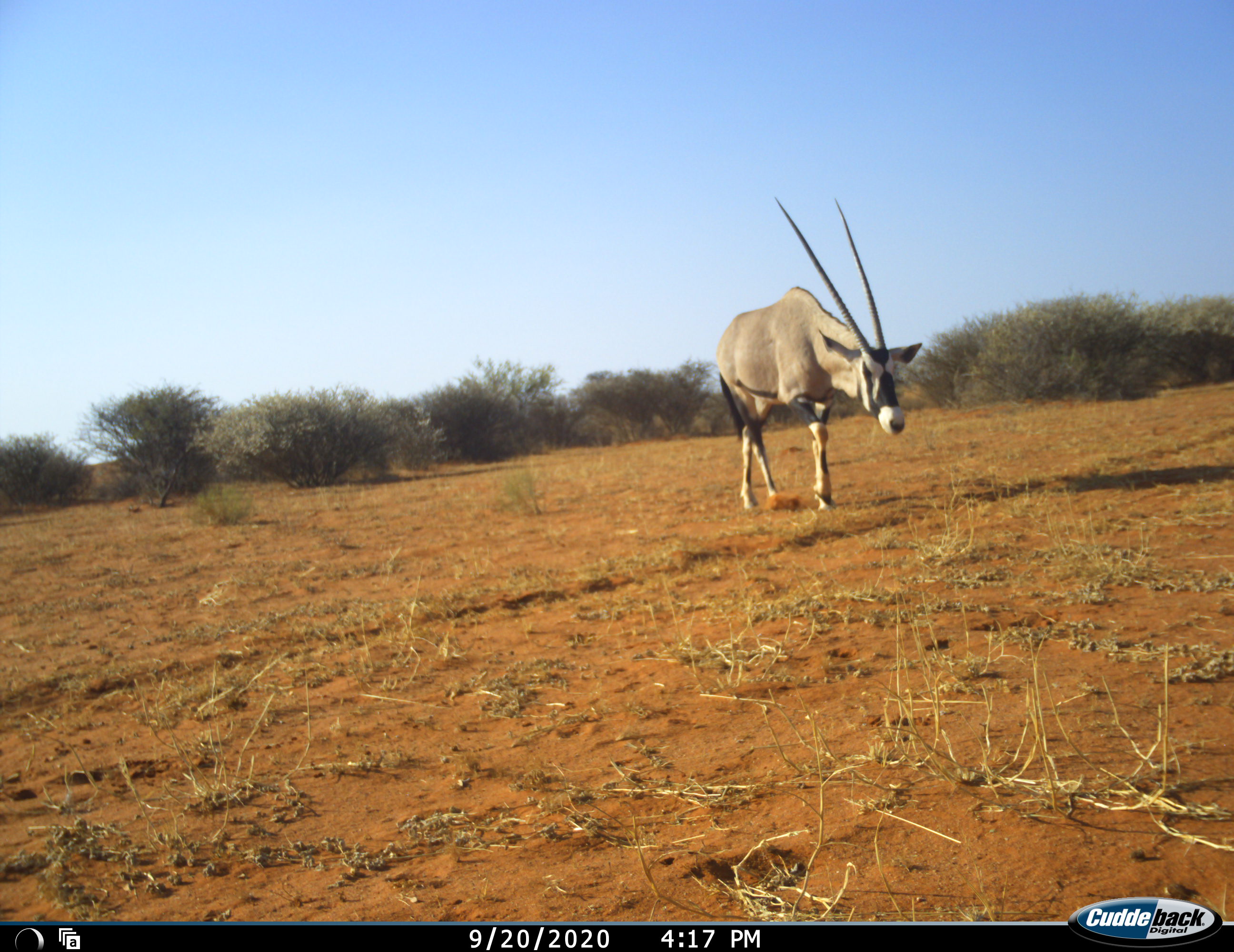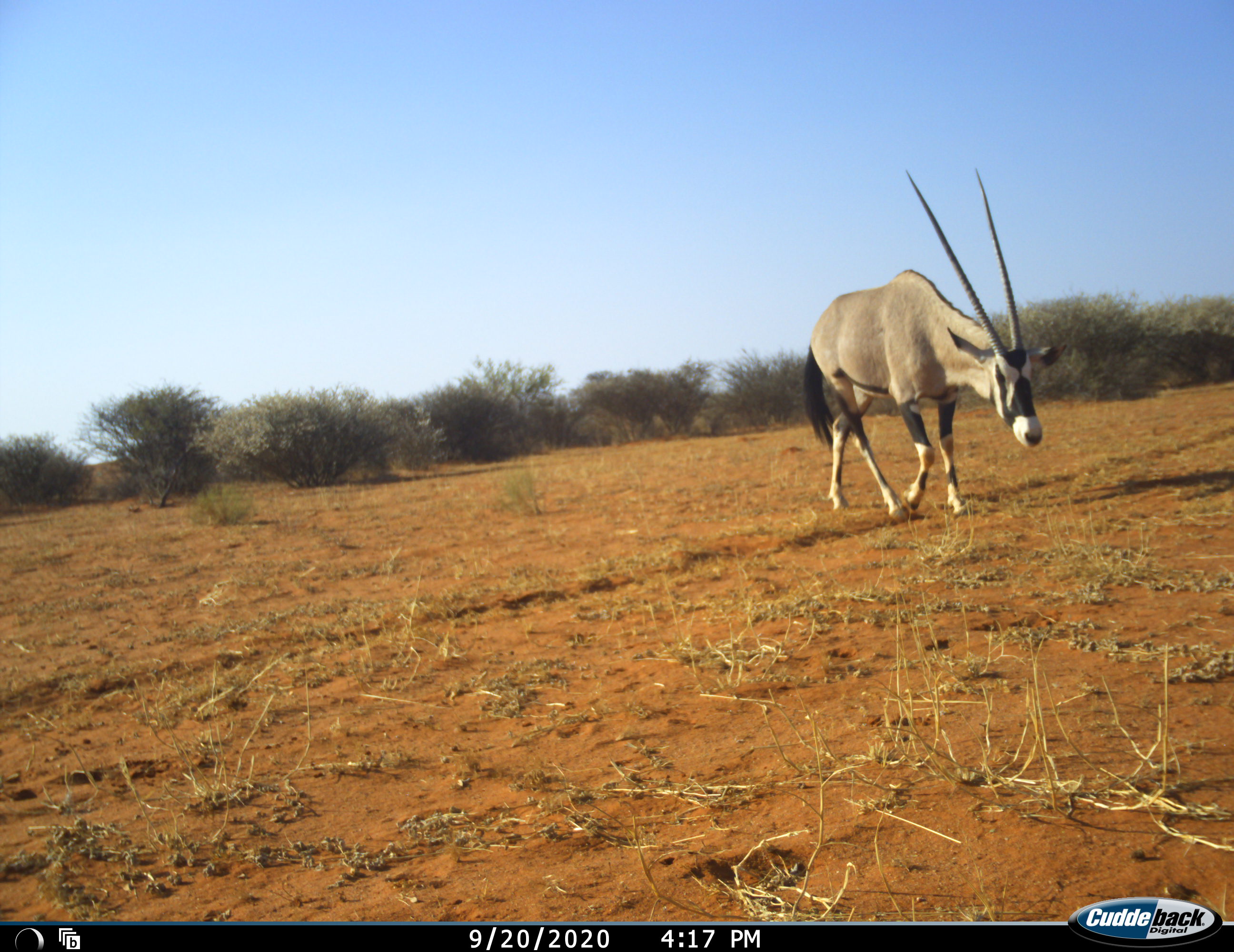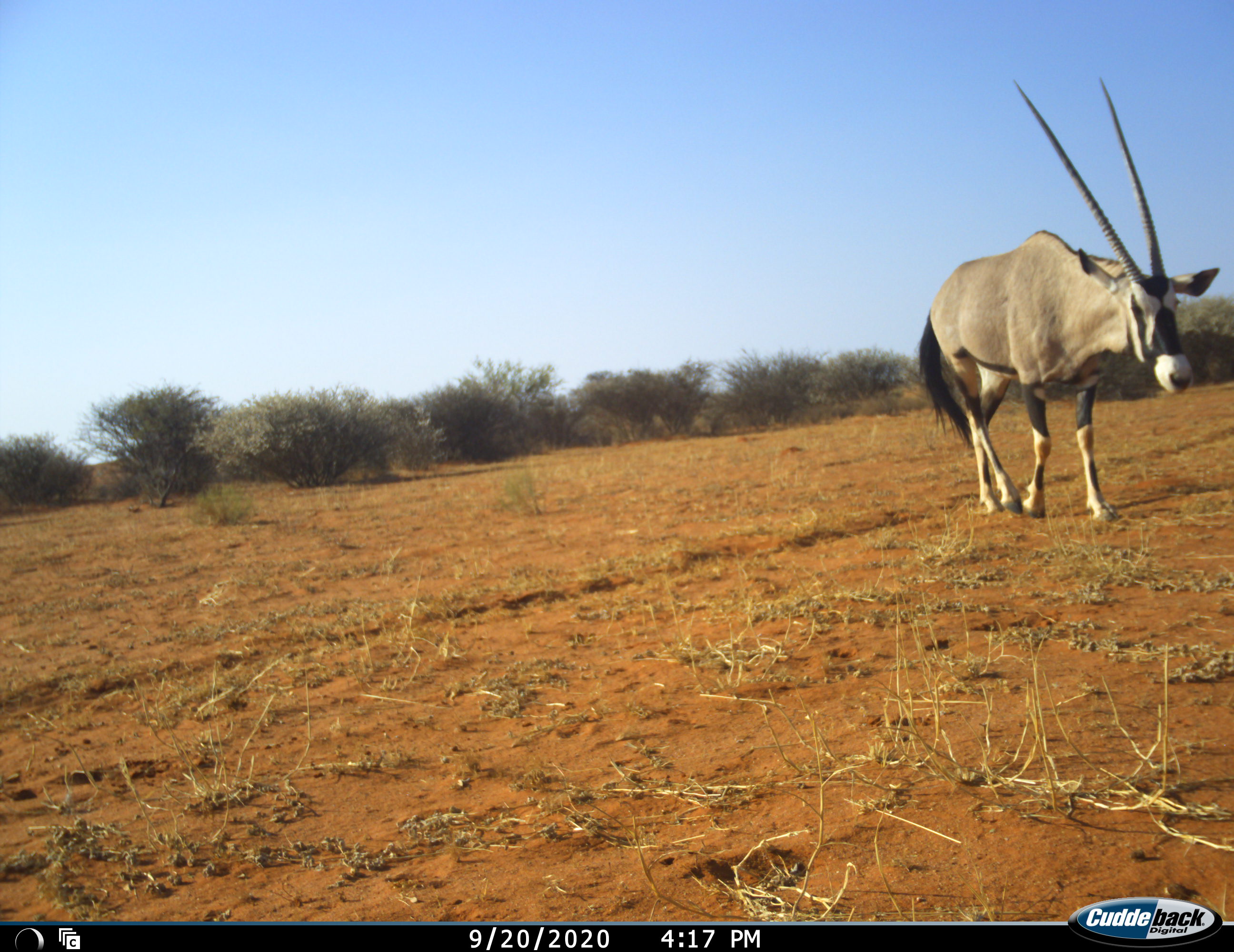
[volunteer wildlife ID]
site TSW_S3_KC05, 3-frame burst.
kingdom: Animalia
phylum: Chordata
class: Mammalia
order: Artiodactyla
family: Bovidae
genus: Oryx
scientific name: Oryx gazella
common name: gemsbok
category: oryx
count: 1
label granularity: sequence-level